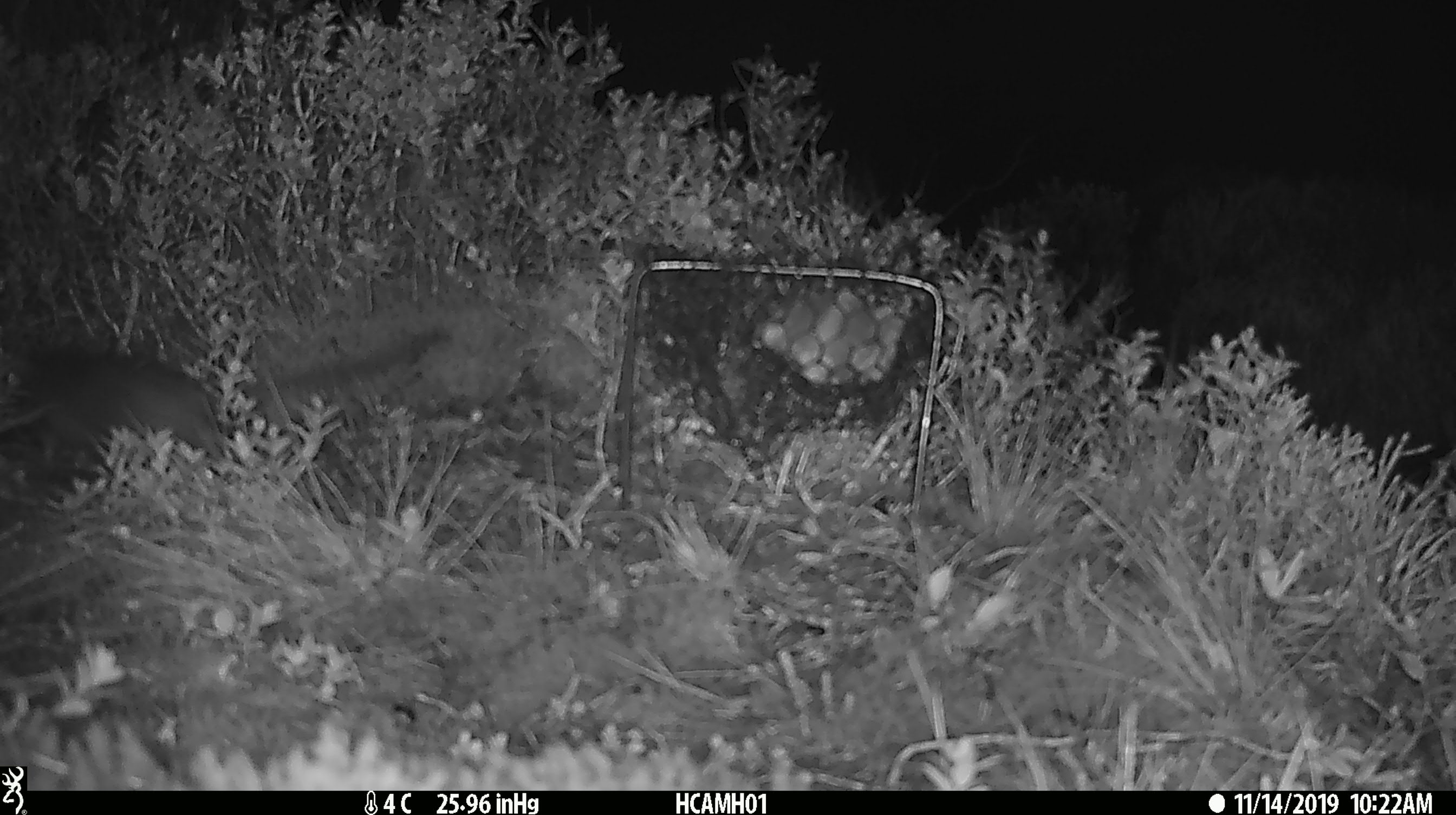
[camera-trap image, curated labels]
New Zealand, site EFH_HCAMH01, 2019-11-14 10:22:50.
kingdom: Animalia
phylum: Chordata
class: Mammalia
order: Rodentia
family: Muridae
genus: Mus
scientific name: Mus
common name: mouse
Mouse (Mus).